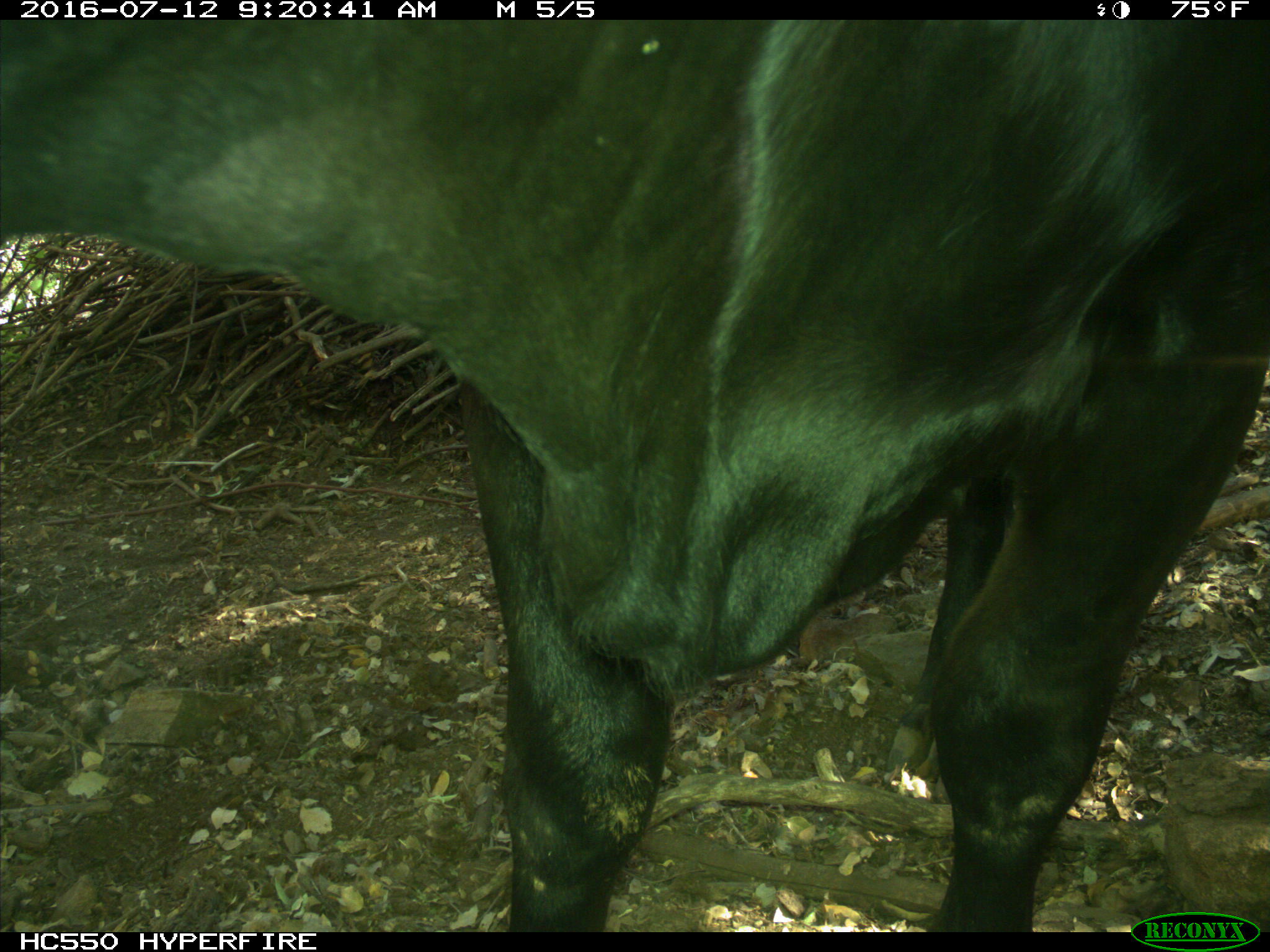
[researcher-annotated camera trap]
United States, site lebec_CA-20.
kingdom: Animalia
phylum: Chordata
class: Mammalia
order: Artiodactyla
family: Bovidae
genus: Bos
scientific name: Bos taurus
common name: domestic cow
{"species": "Bos taurus (domestic cow)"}